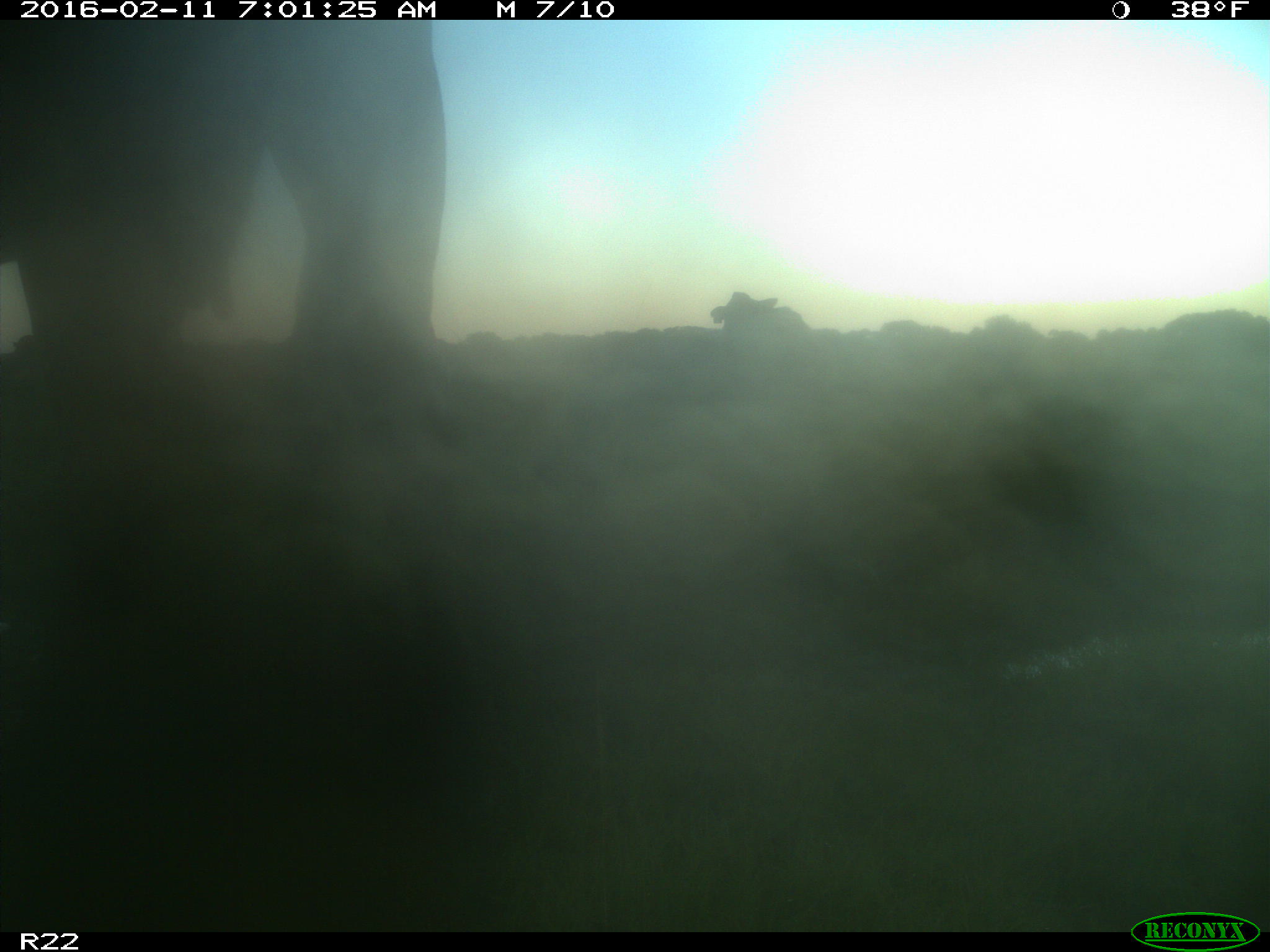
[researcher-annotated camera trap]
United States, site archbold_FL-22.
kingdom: Animalia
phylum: Chordata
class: Mammalia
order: Artiodactyla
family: Bovidae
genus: Bos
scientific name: Bos taurus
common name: domestic cow